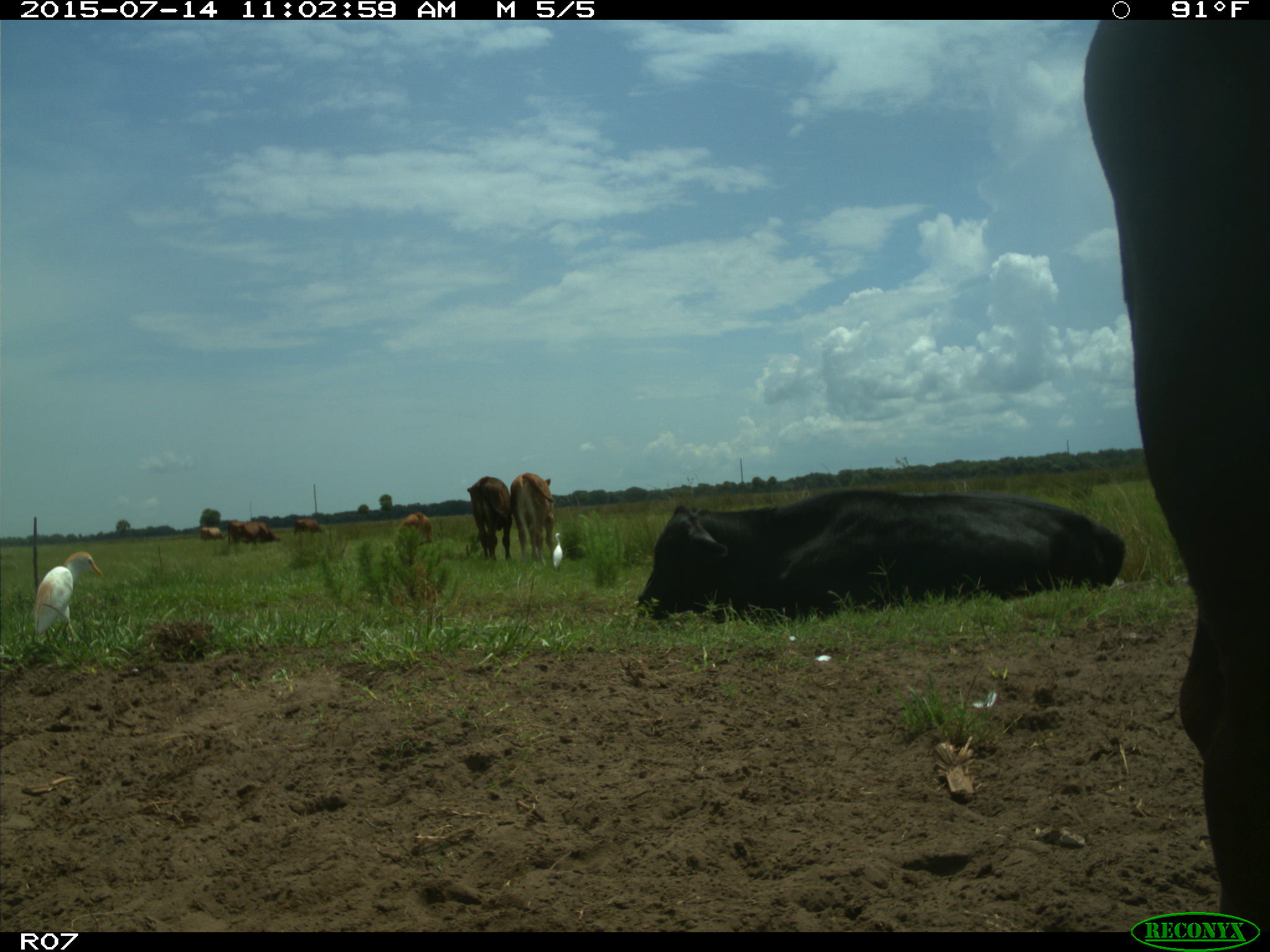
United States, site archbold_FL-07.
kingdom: Animalia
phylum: Chordata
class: Mammalia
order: Artiodactyla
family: Bovidae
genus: Bos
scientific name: Bos taurus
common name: domestic cow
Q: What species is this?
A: Bos taurus (domestic cow).